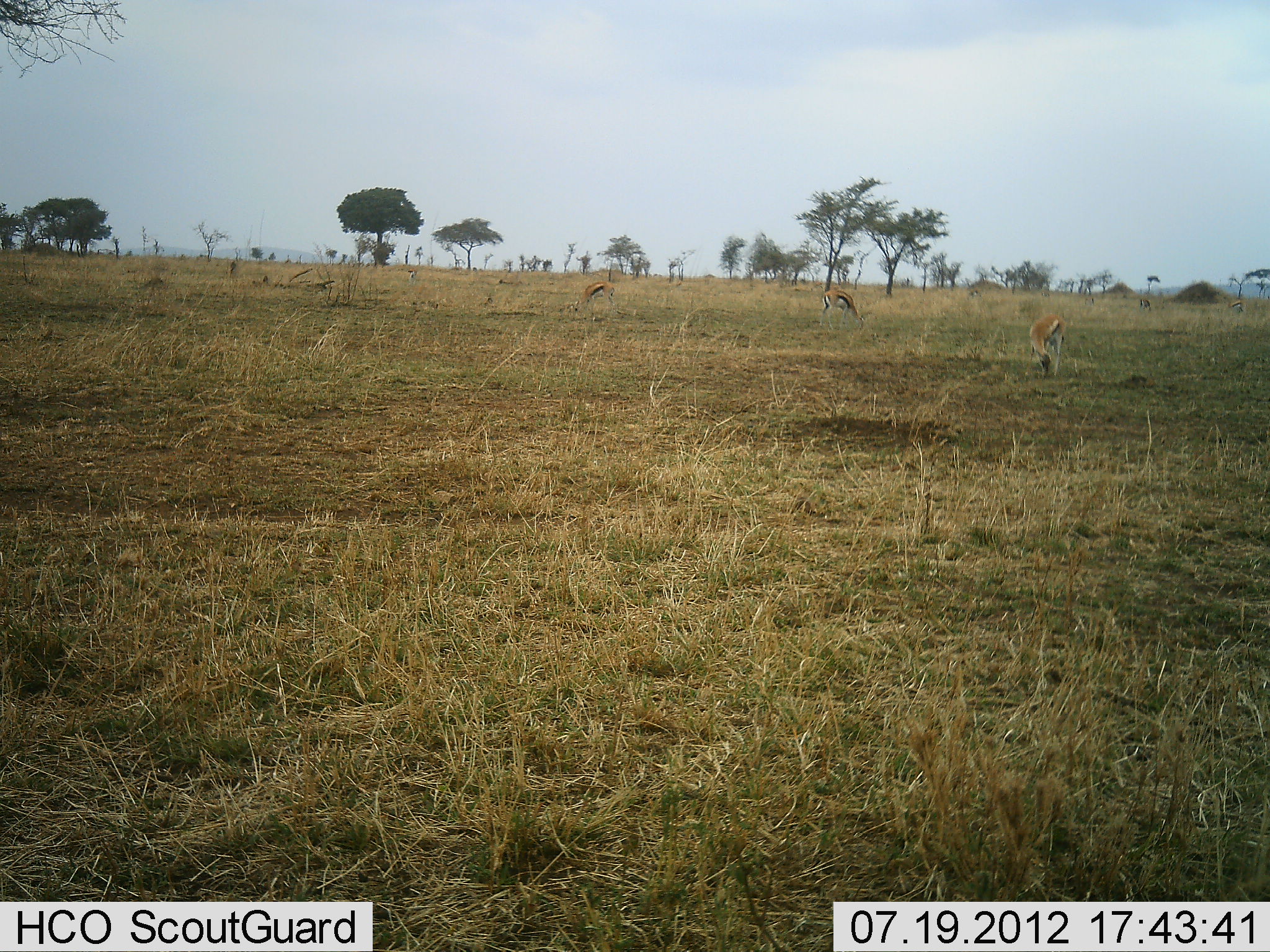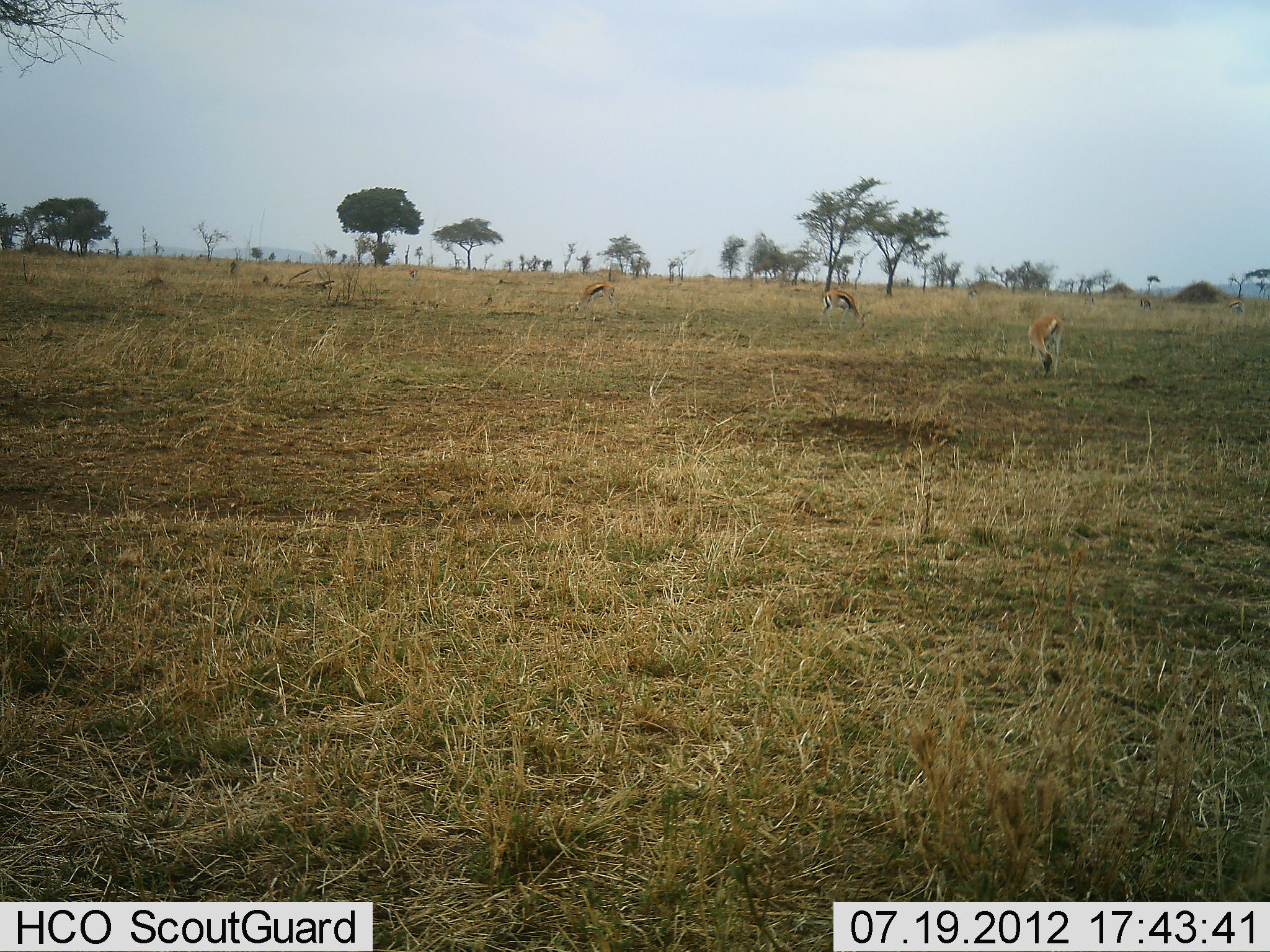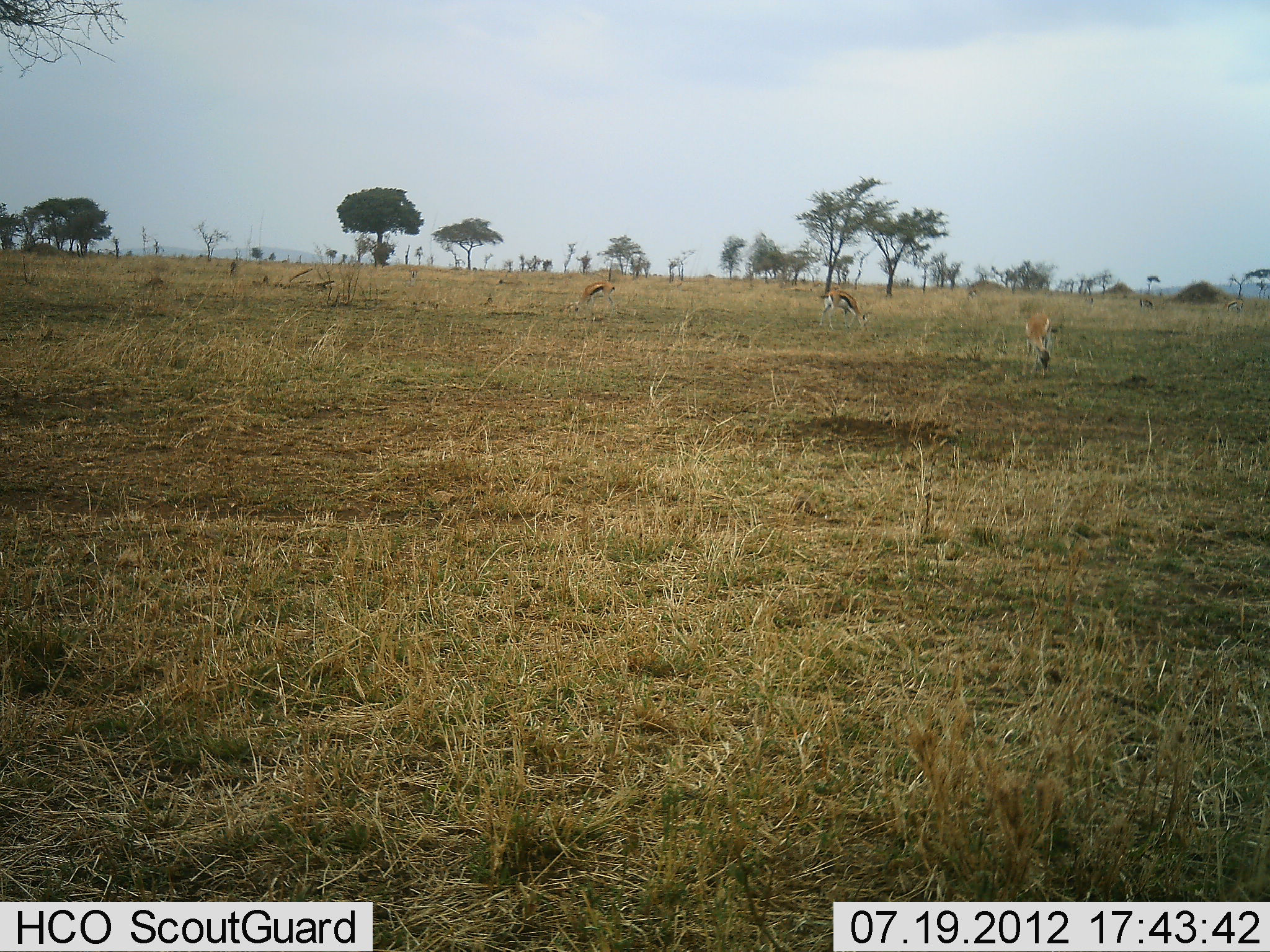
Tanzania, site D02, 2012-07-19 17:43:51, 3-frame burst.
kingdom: Animalia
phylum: Chordata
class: Mammalia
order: Artiodactyla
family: Bovidae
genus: Eudorcas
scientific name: Eudorcas thomsonii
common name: thomson's gazelle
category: gazellethomsons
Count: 3.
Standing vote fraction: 20%.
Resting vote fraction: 0%.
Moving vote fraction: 0%.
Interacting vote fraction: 0%.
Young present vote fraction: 0%.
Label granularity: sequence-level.